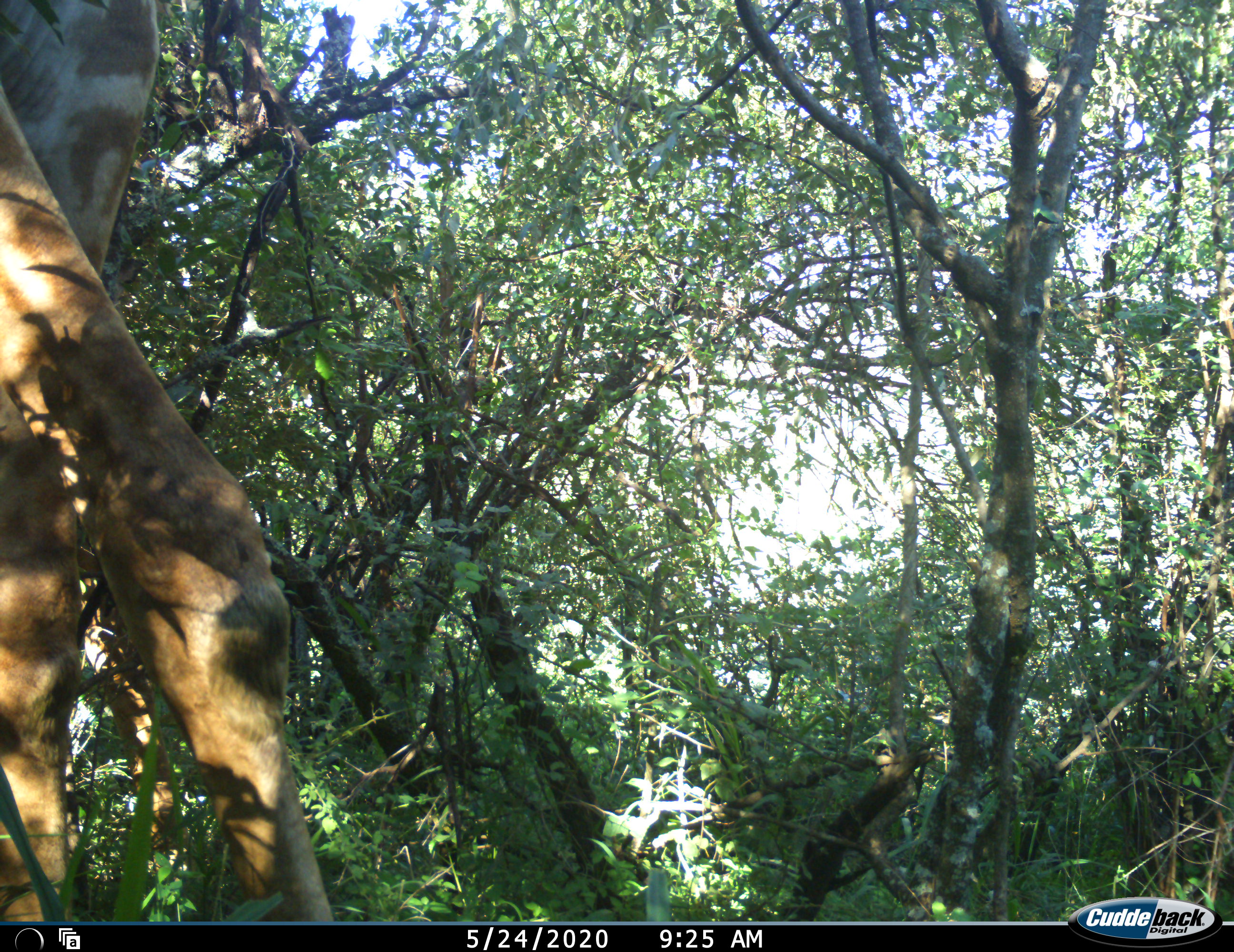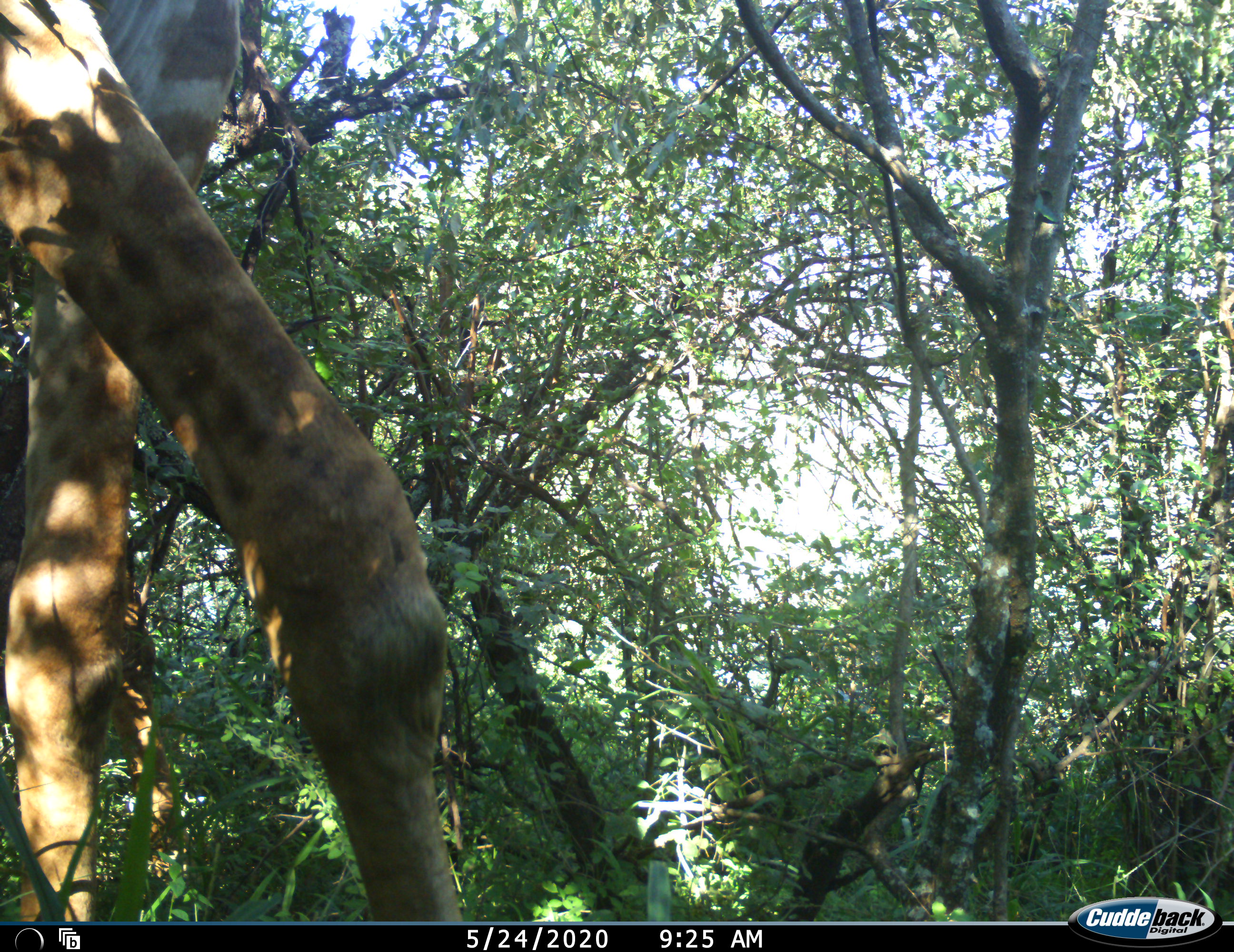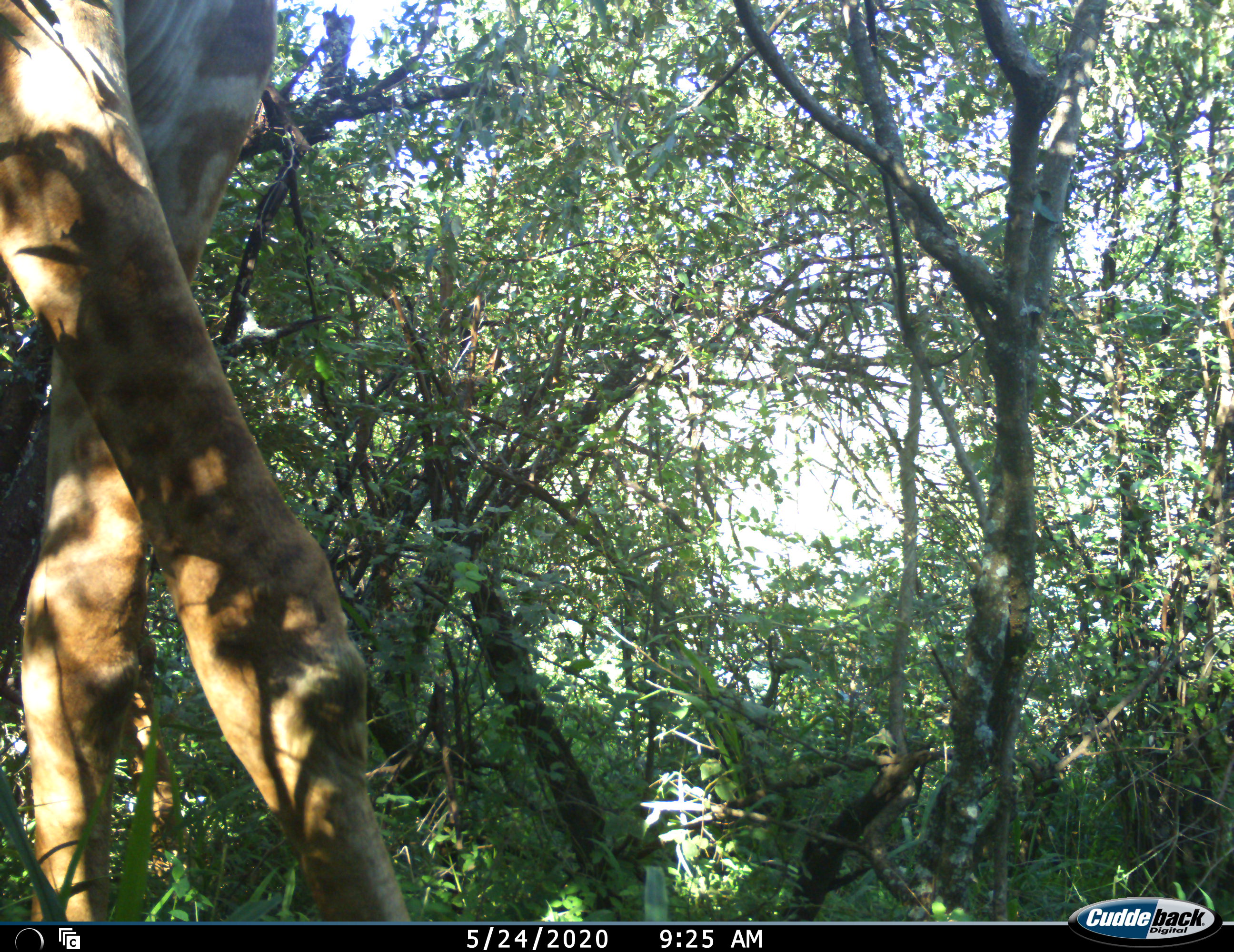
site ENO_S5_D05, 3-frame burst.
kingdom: Animalia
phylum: Chordata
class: Mammalia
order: Artiodactyla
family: Giraffidae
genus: Giraffa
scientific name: Giraffa camelopardalis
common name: giraffe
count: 1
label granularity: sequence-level